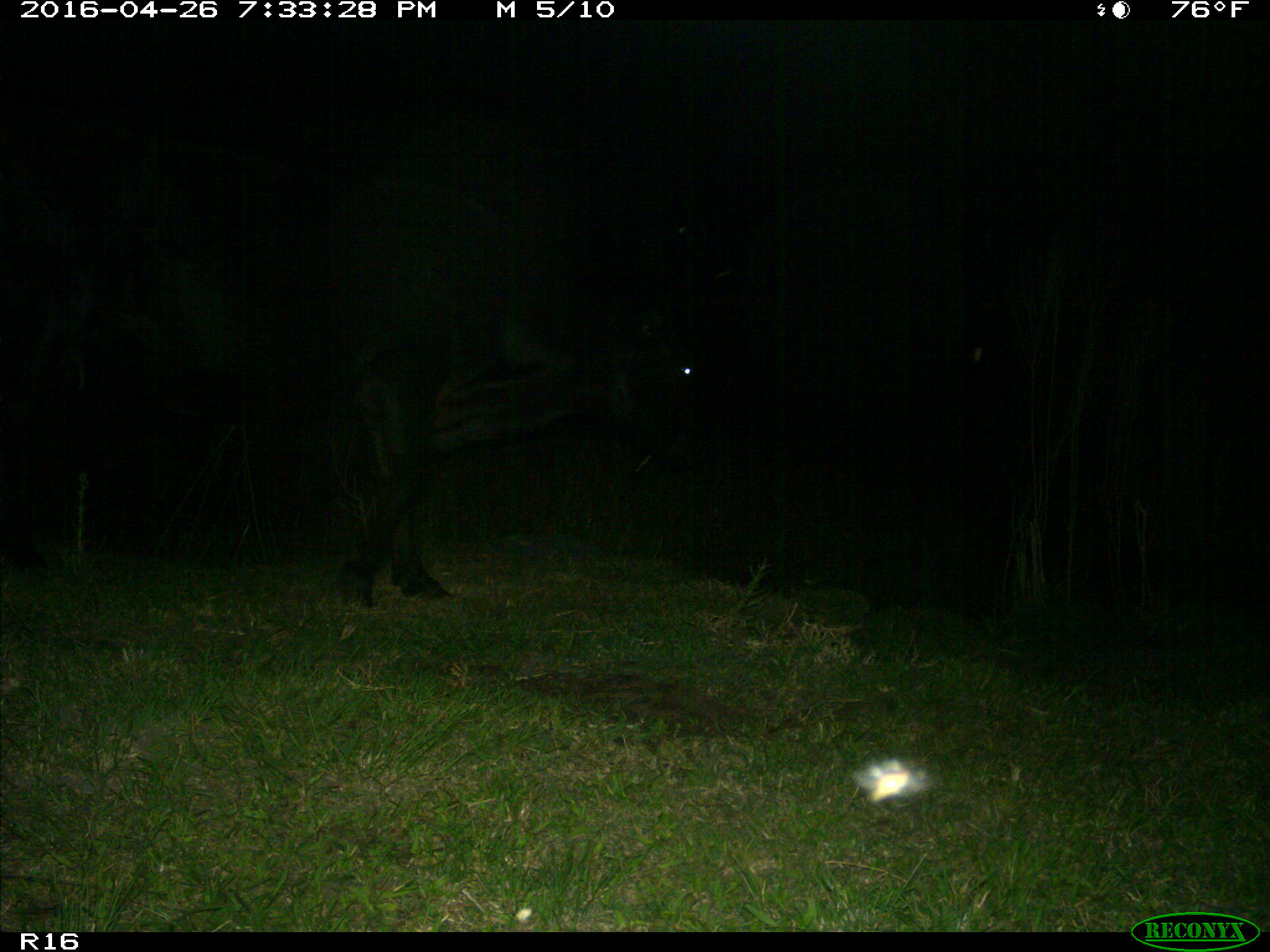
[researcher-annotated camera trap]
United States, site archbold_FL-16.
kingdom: Animalia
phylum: Chordata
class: Mammalia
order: Artiodactyla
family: Bovidae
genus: Bos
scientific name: Bos taurus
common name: domestic cow